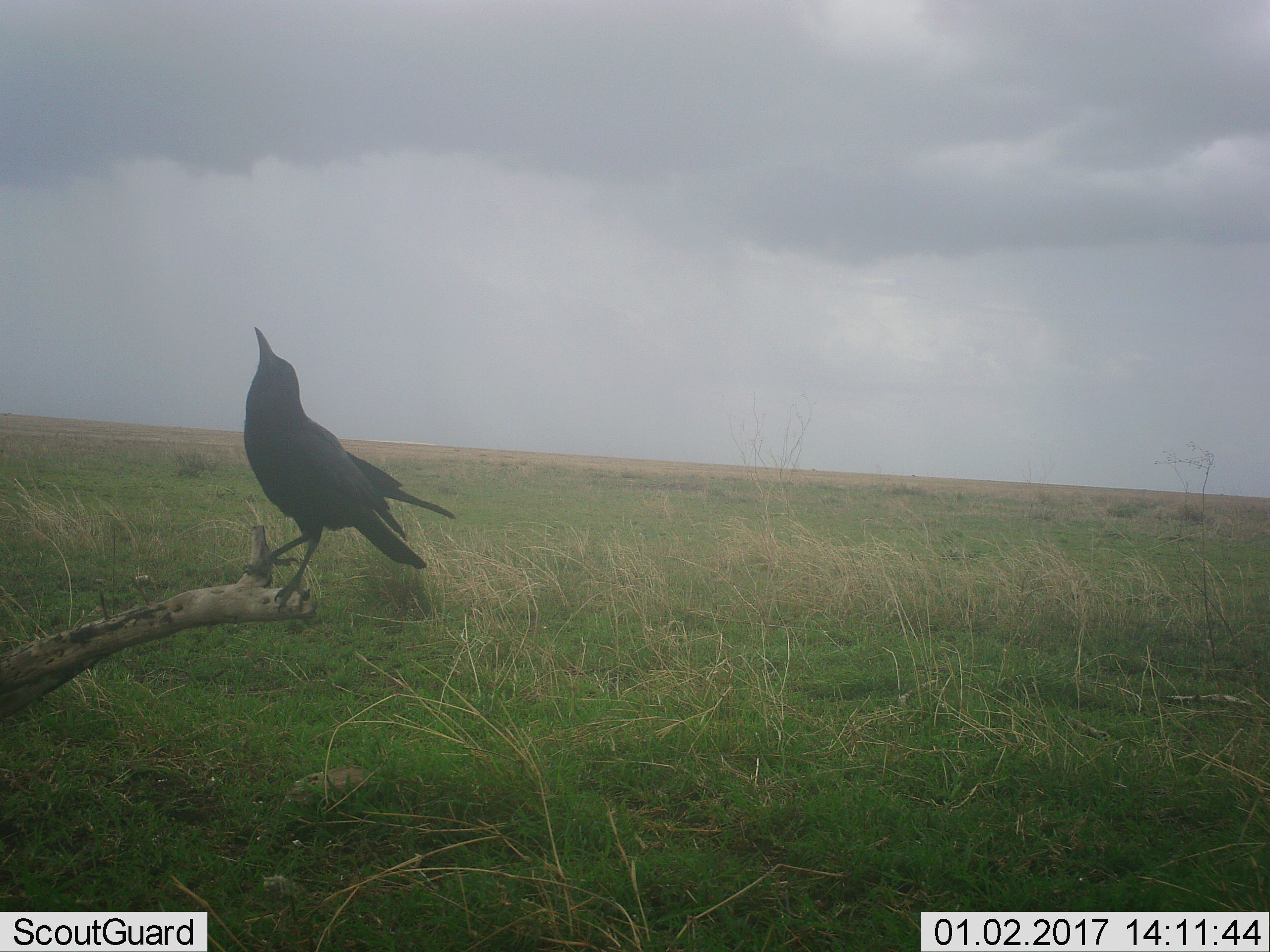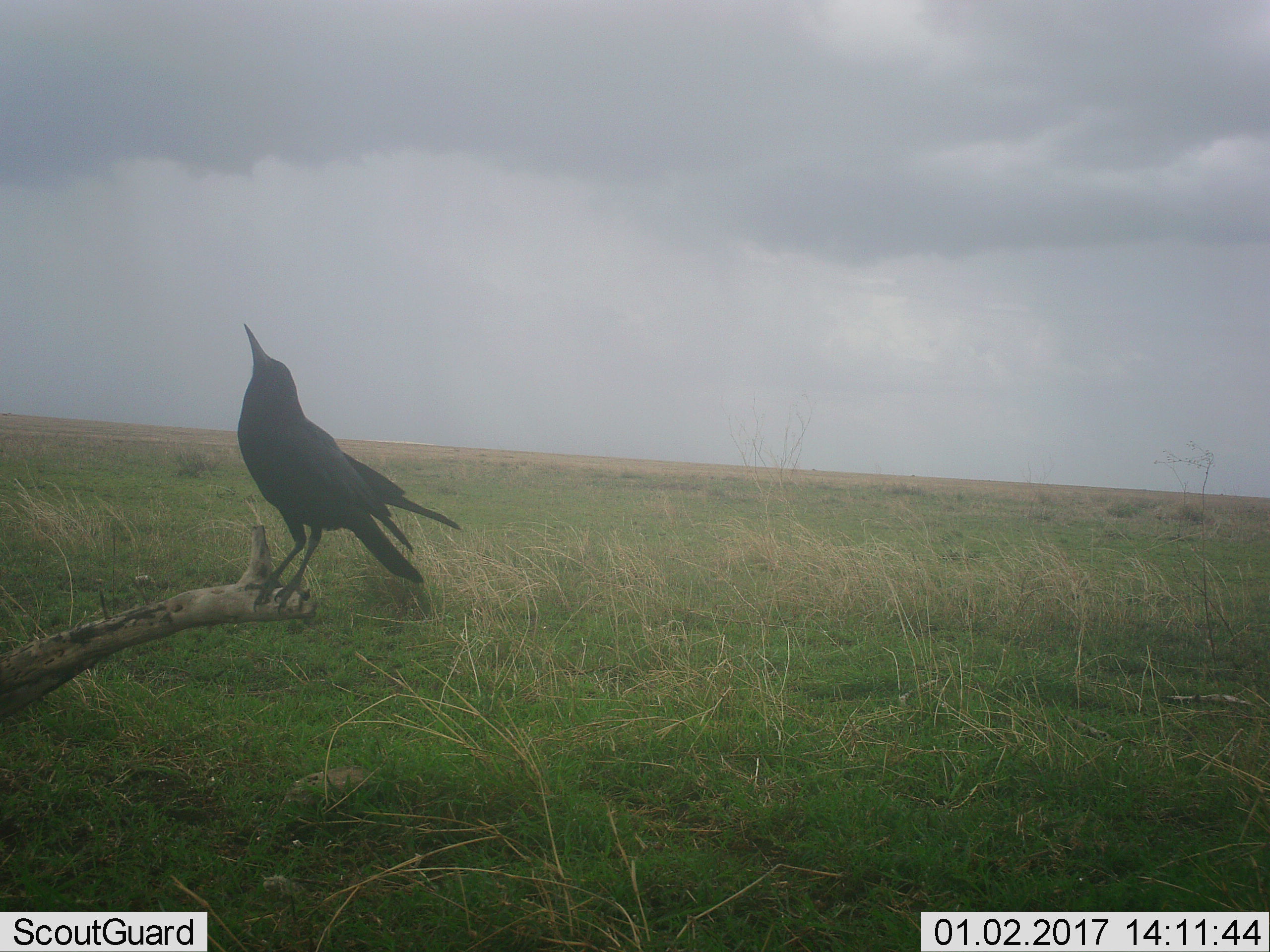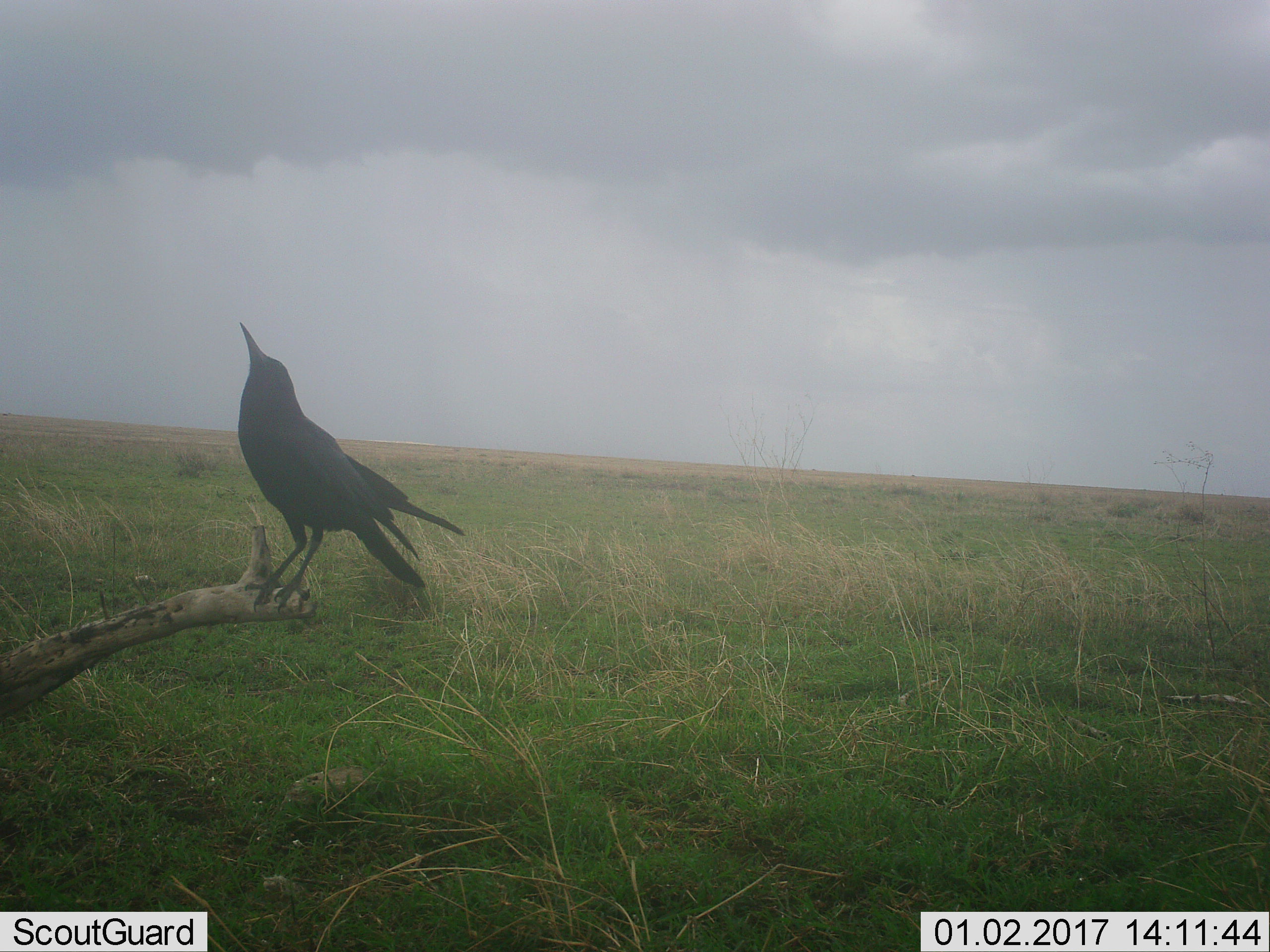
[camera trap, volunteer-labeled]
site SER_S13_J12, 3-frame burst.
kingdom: Animalia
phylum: Chordata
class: Aves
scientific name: Aves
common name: bird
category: birdother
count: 1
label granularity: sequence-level